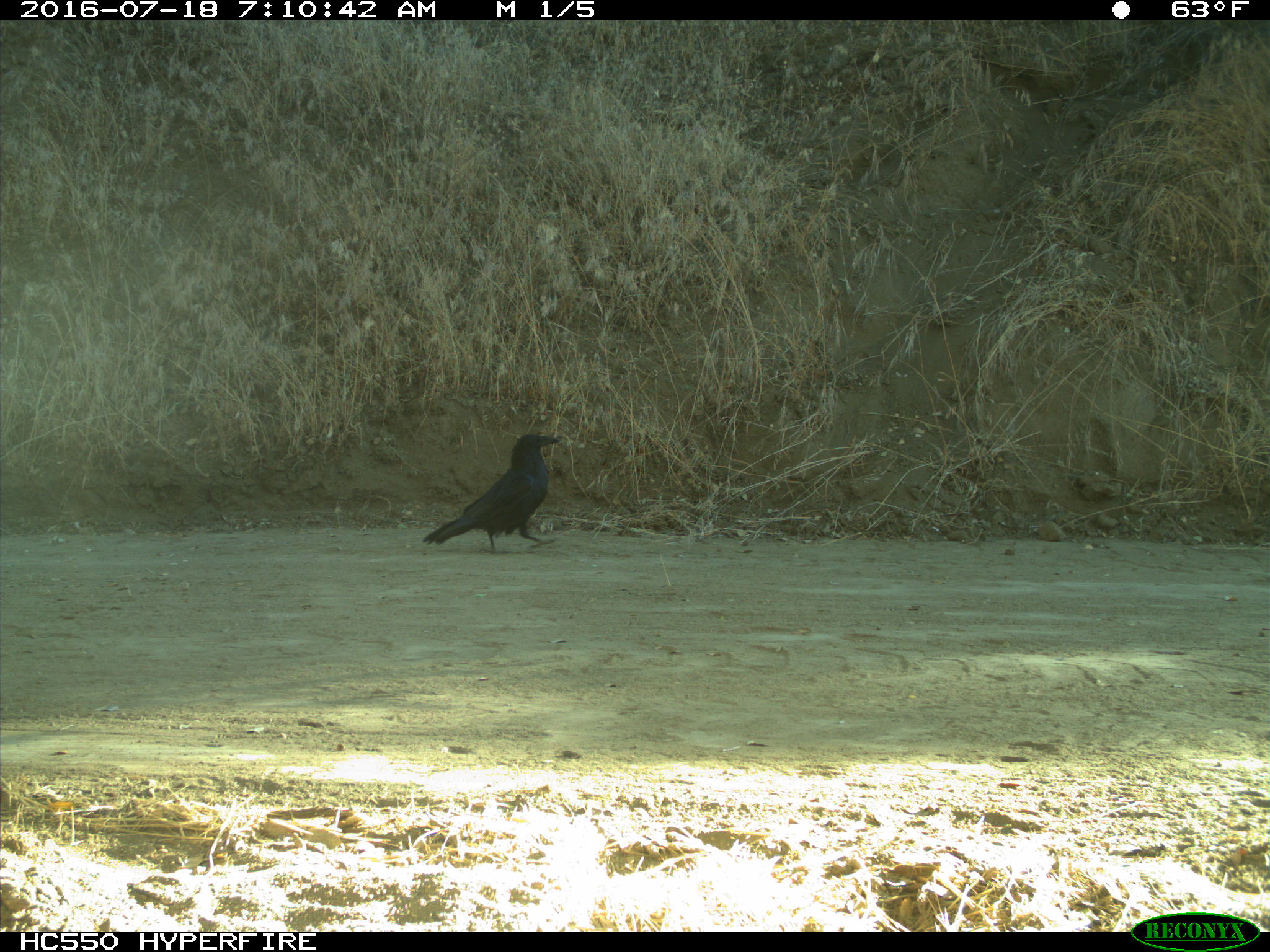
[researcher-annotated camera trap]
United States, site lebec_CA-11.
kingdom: Animalia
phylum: Chordata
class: Aves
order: Passeriformes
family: Corvidae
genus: Corvus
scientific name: Corvus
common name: crows and ravens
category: unidentified corvus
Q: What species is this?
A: Unidentified corvus (crows and ravens) (Corvus).